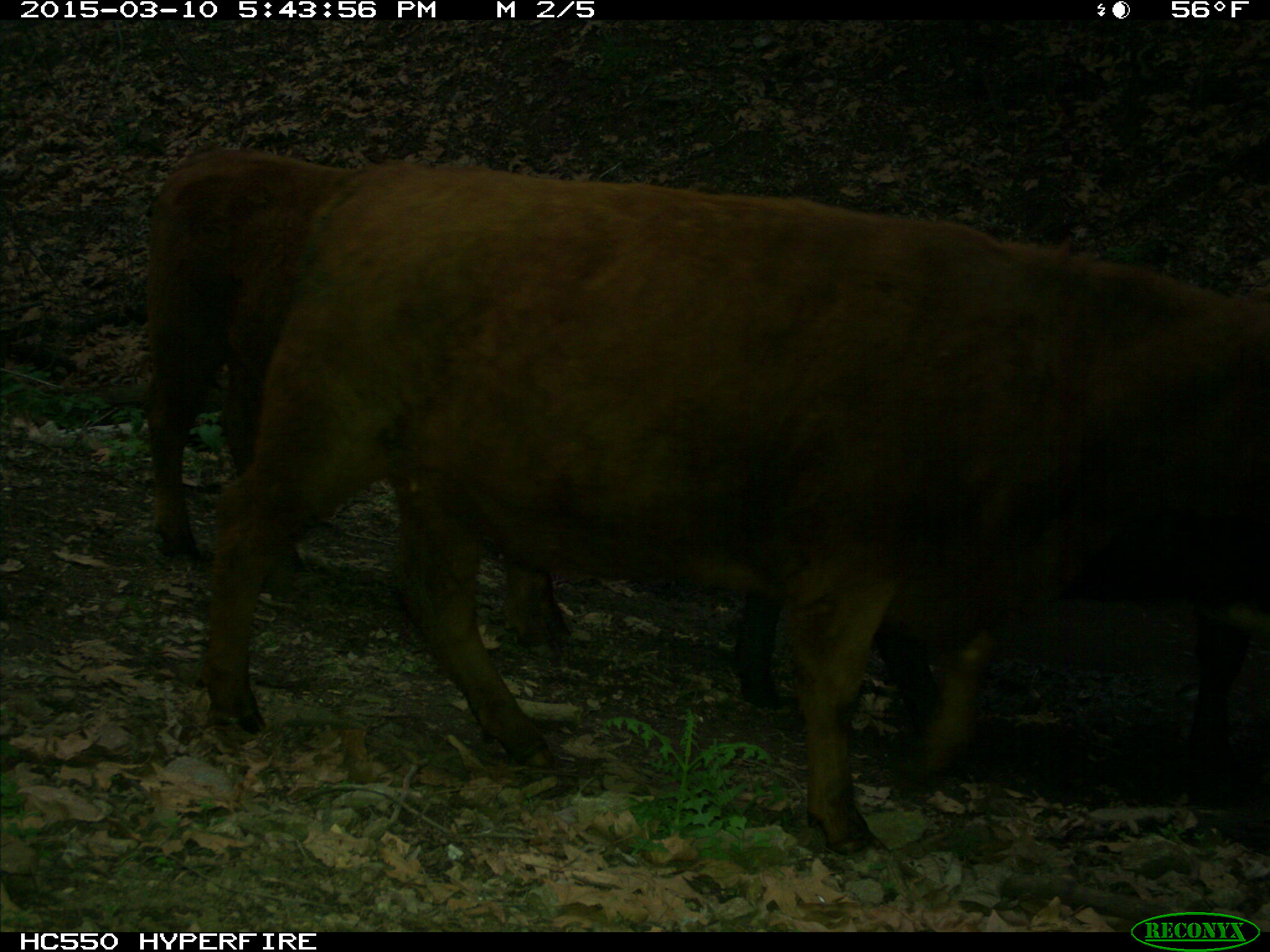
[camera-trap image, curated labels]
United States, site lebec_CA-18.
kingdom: Animalia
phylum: Chordata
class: Mammalia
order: Artiodactyla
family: Bovidae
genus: Bos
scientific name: Bos taurus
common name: domestic cow